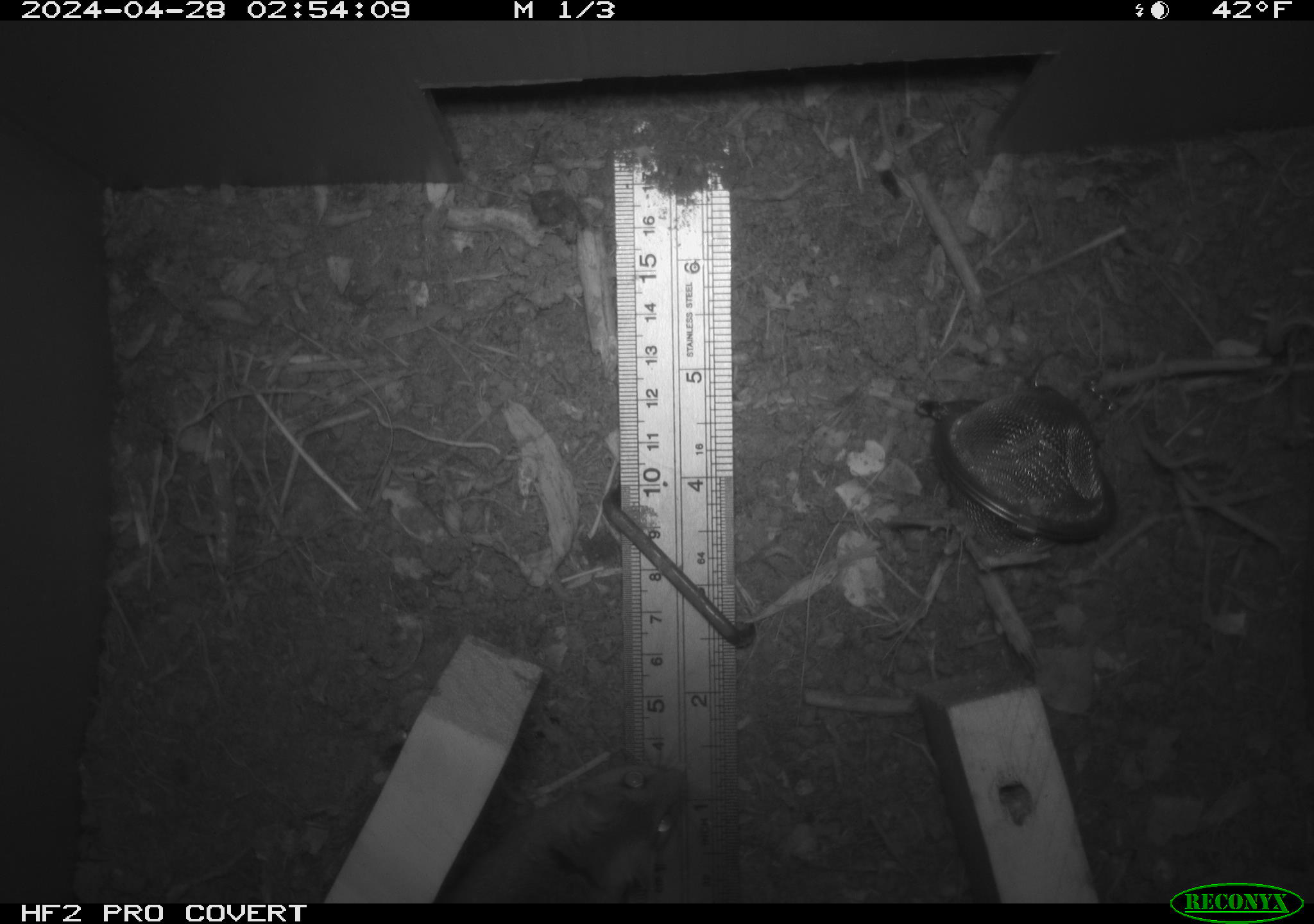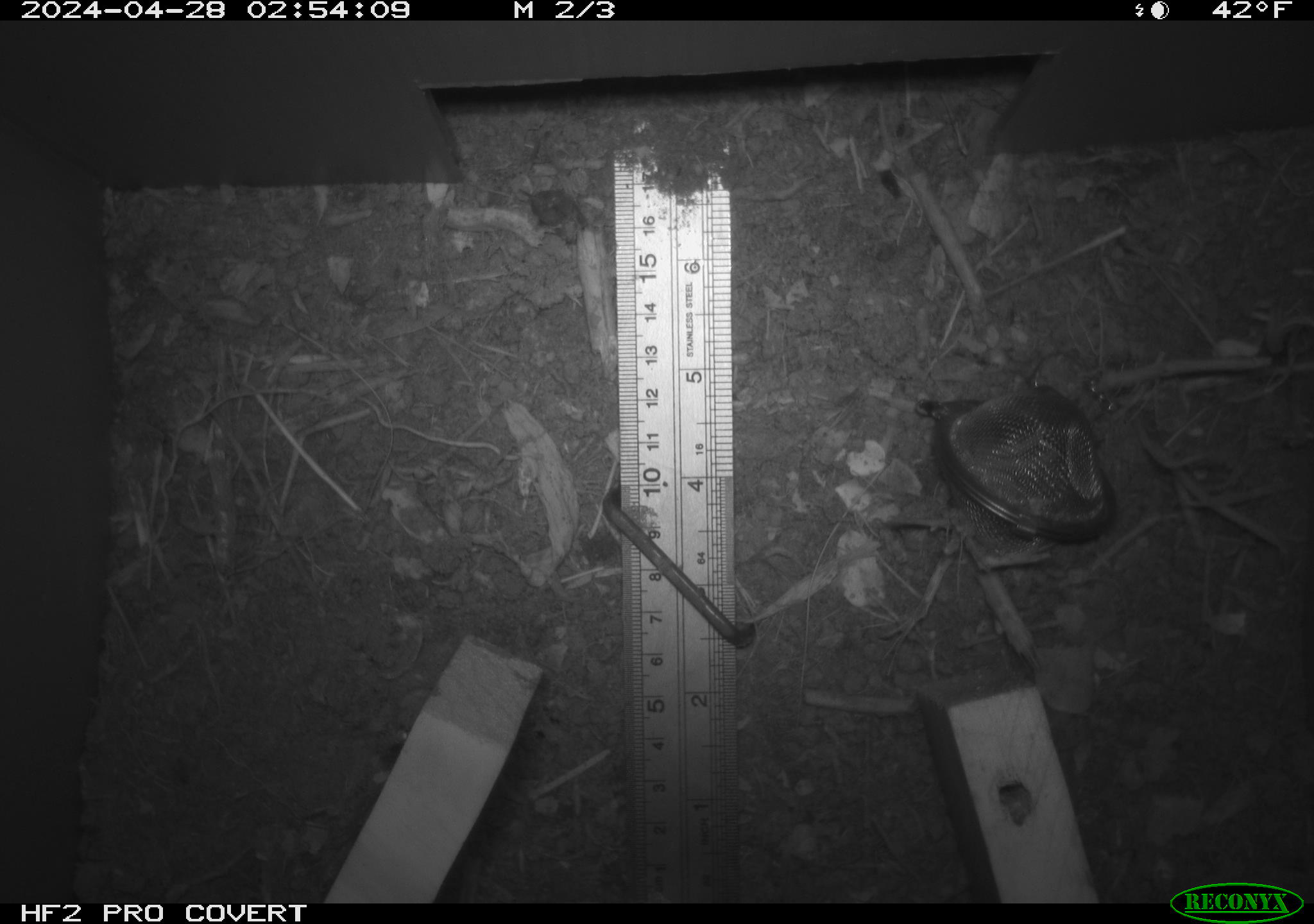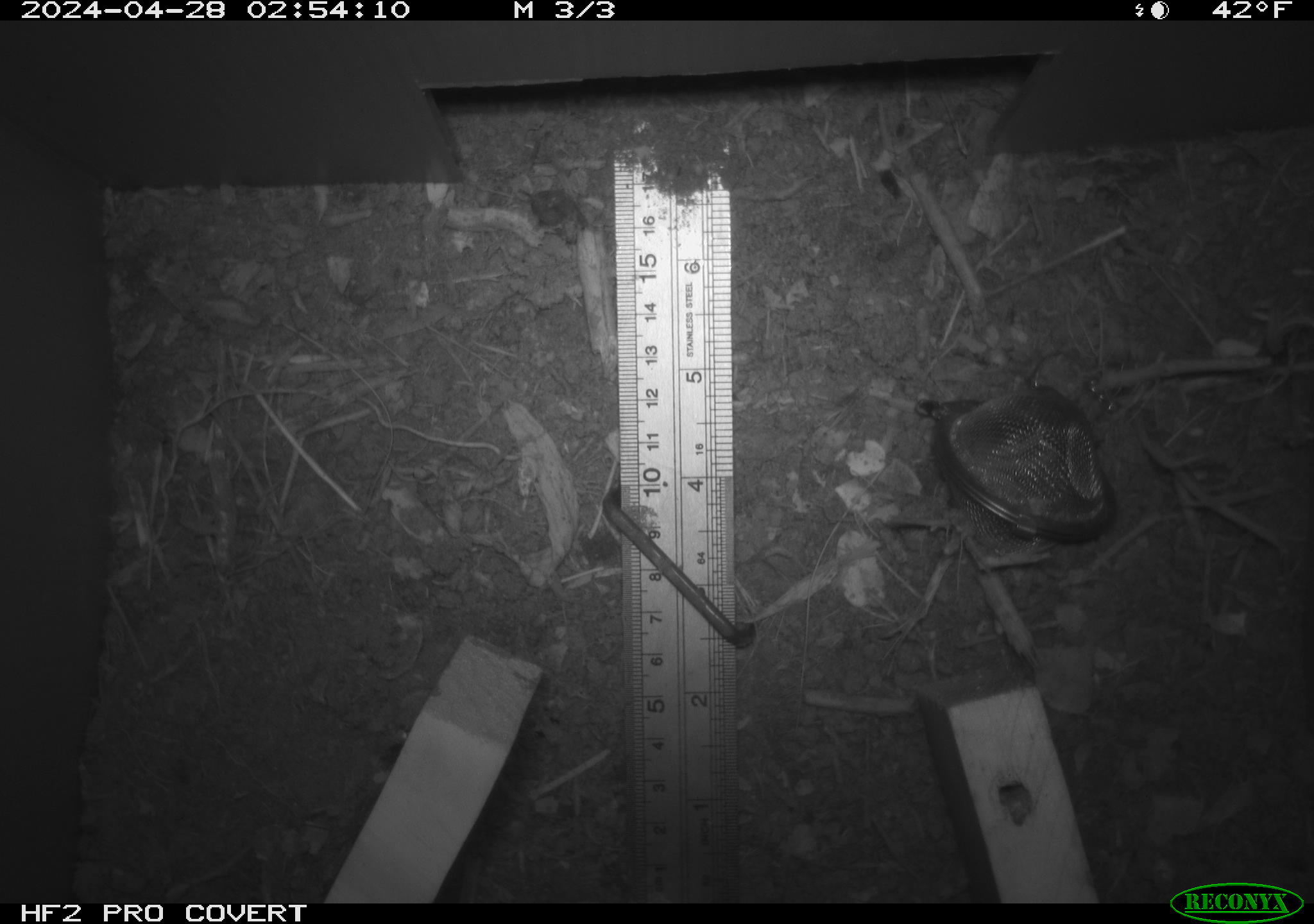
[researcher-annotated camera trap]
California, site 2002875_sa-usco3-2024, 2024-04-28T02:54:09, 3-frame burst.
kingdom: Animalia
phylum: Chordata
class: Mammalia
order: Rodentia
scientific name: Rodentia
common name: rodent